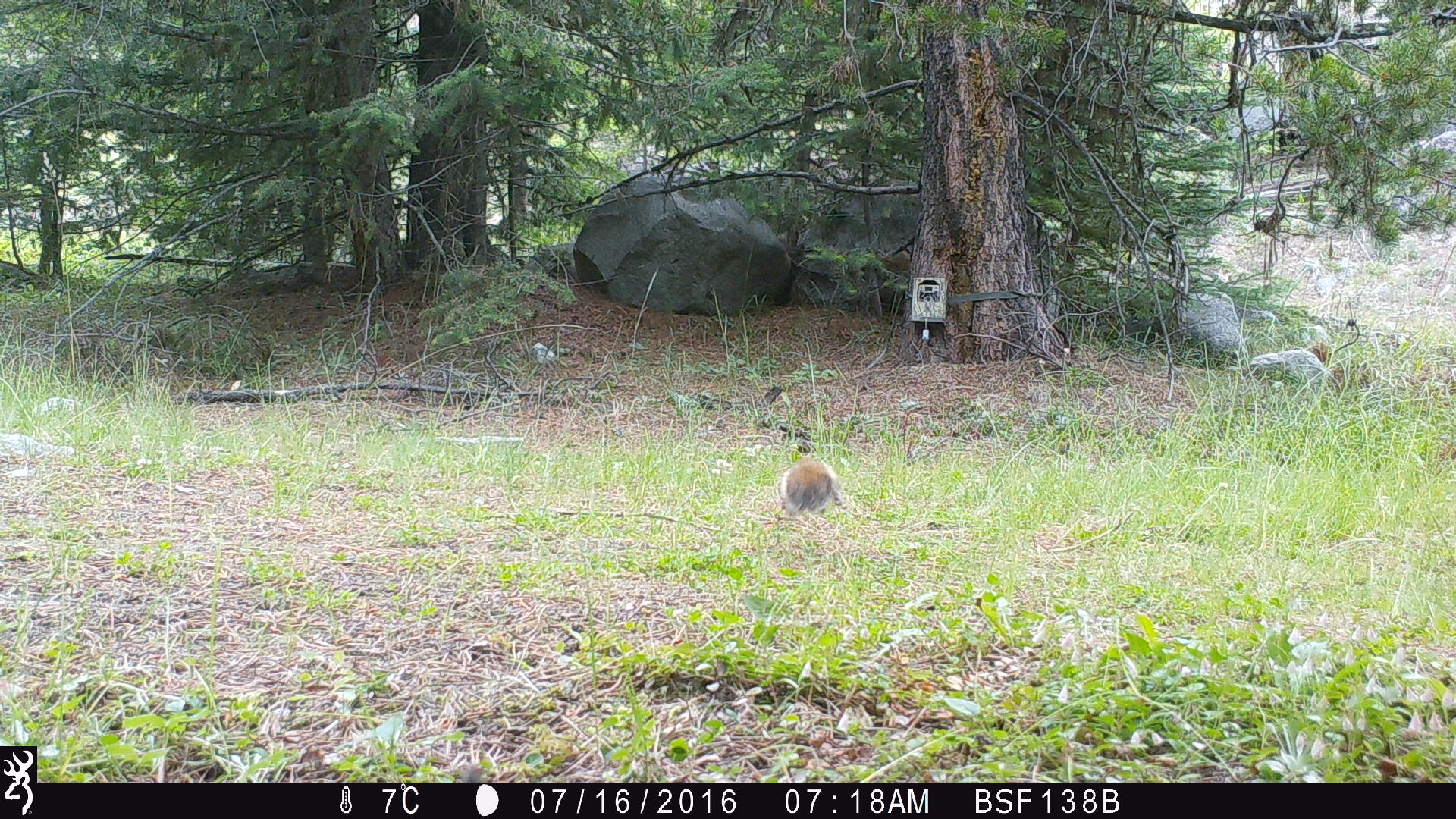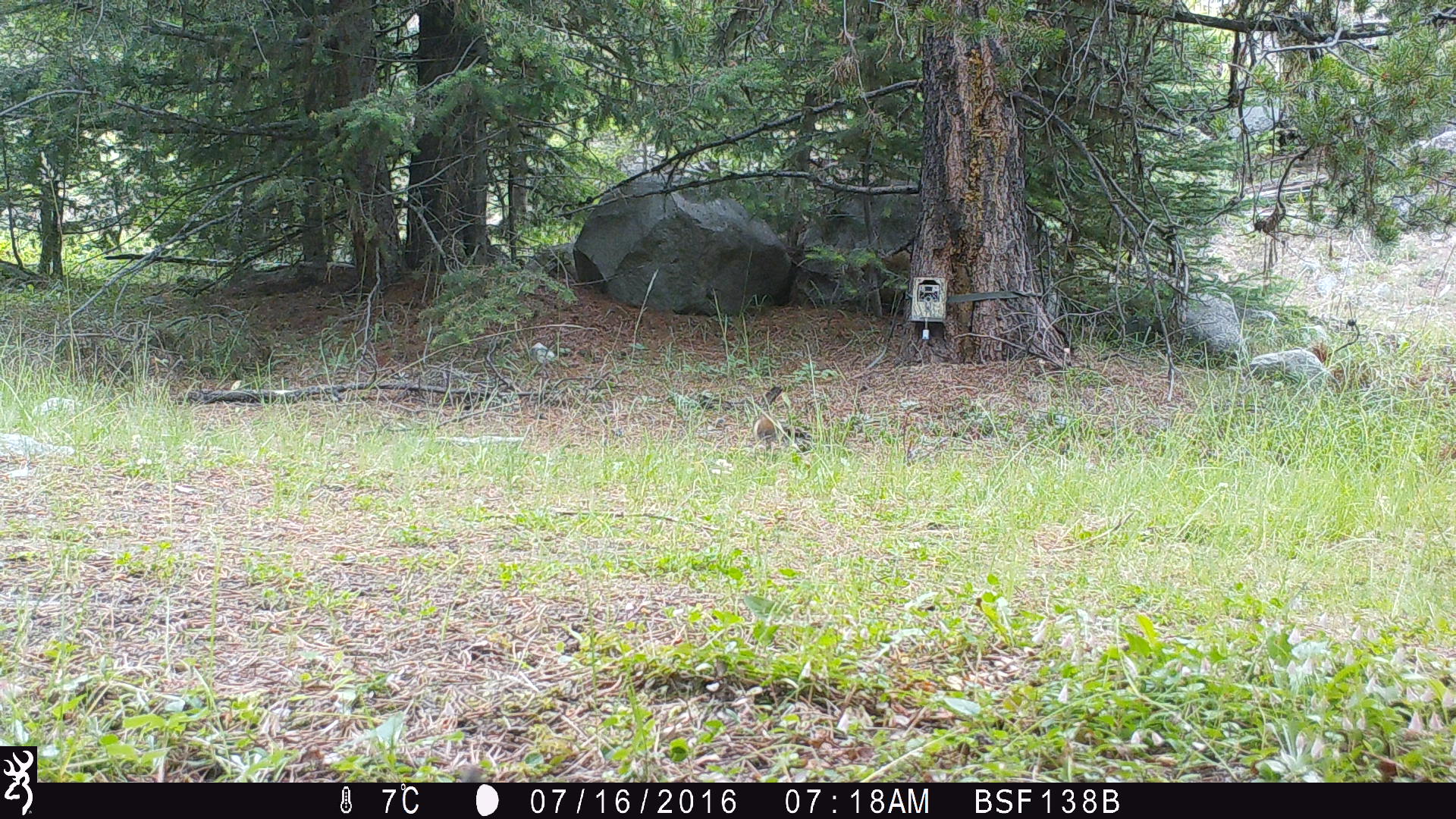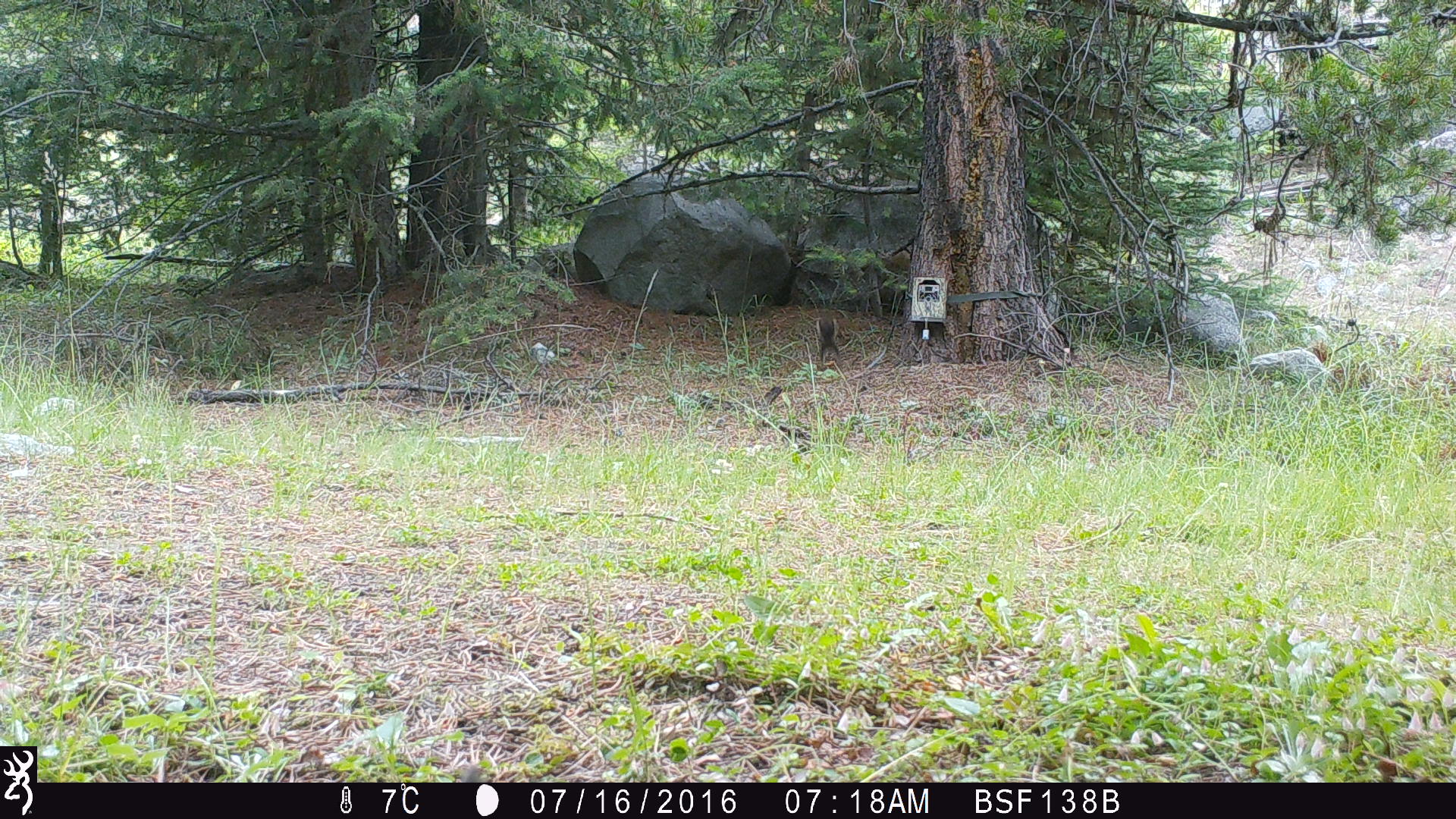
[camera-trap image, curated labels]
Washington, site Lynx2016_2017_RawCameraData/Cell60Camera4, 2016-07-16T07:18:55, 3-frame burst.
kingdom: Animalia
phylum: Chordata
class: Mammalia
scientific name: Mammalia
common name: small mammal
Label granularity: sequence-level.